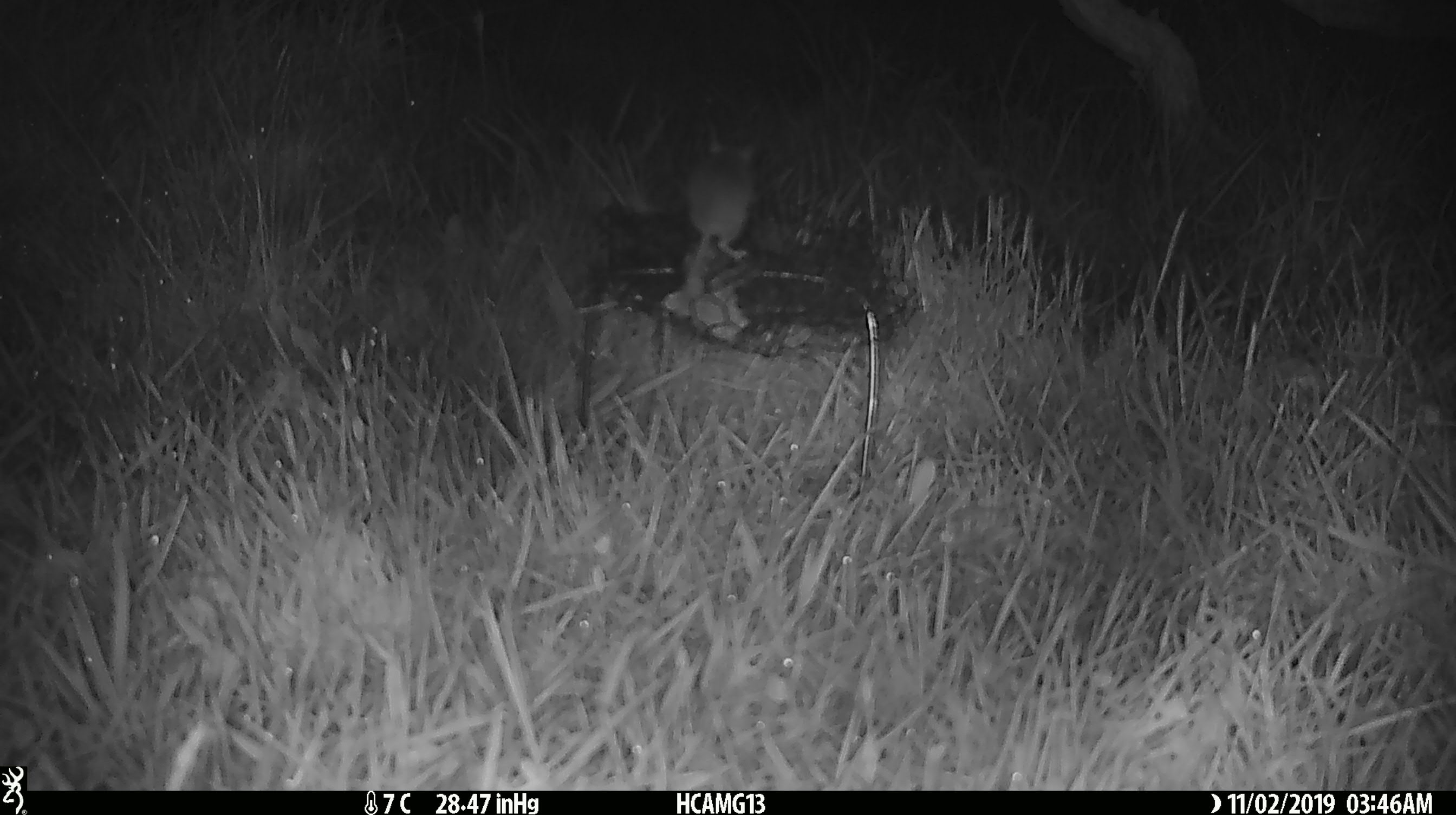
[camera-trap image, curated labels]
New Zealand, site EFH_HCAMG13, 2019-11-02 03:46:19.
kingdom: Animalia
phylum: Chordata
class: Mammalia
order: Rodentia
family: Muridae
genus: Mus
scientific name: Mus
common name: mouse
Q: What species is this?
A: Mouse (Mus).